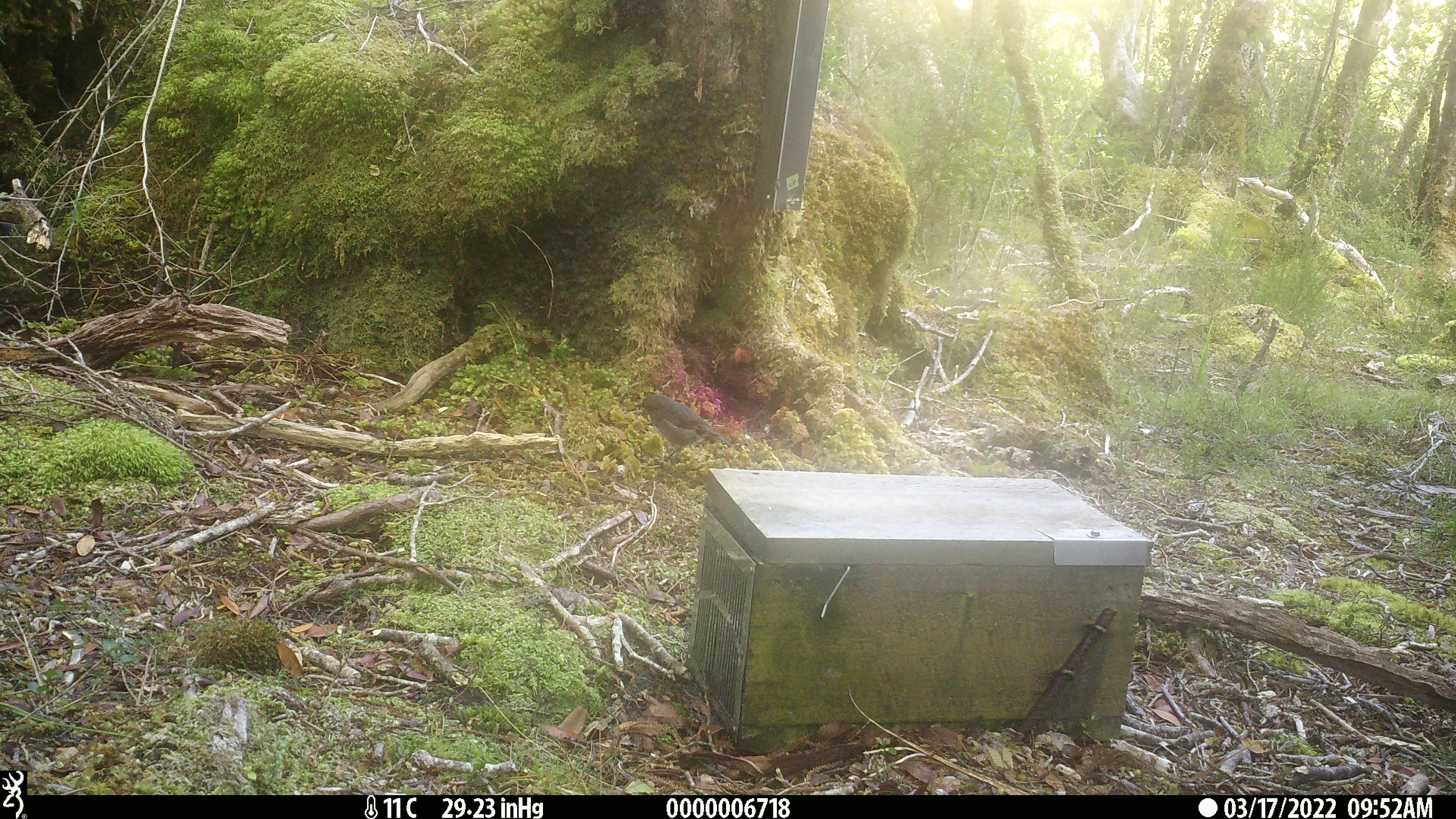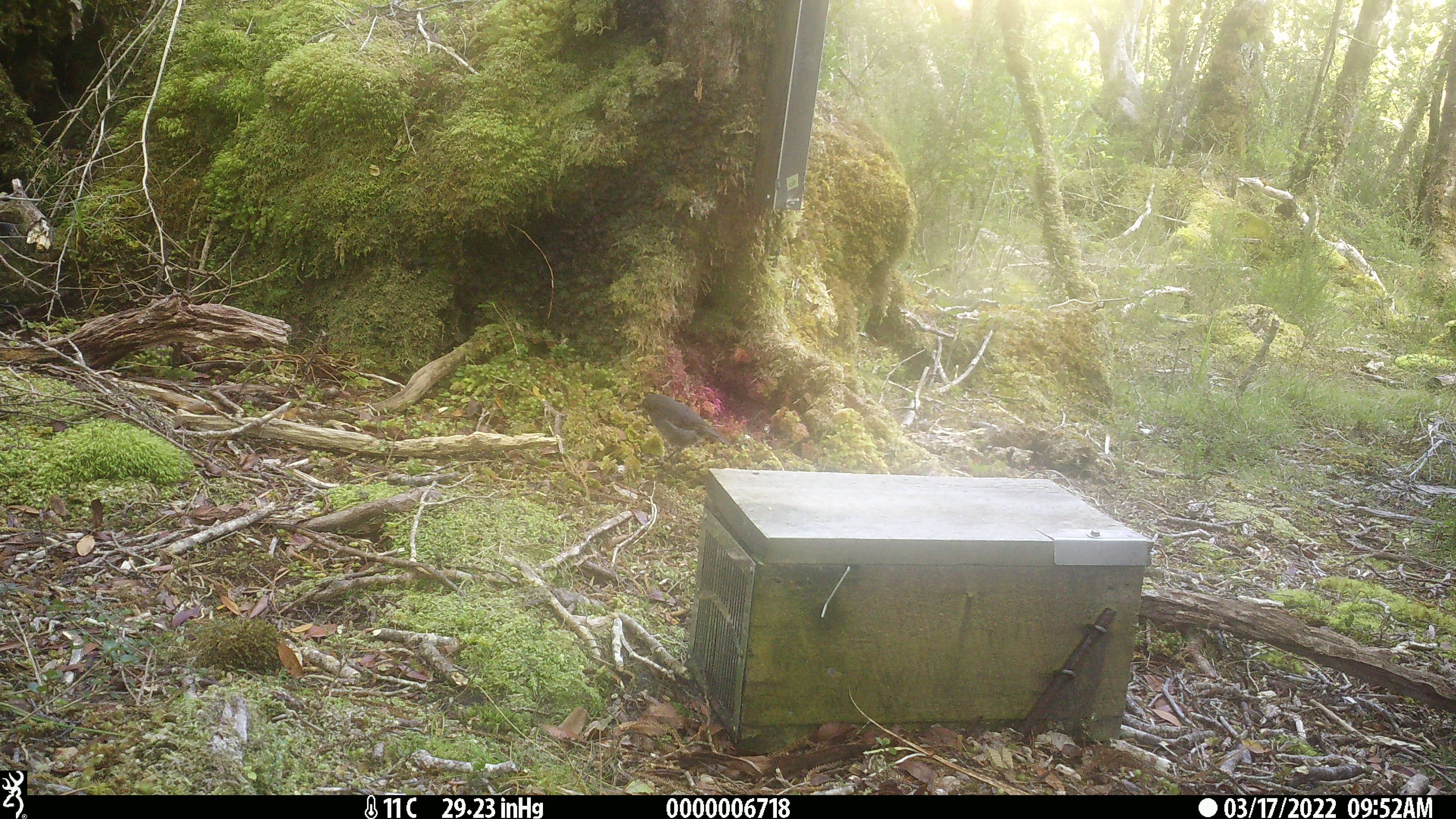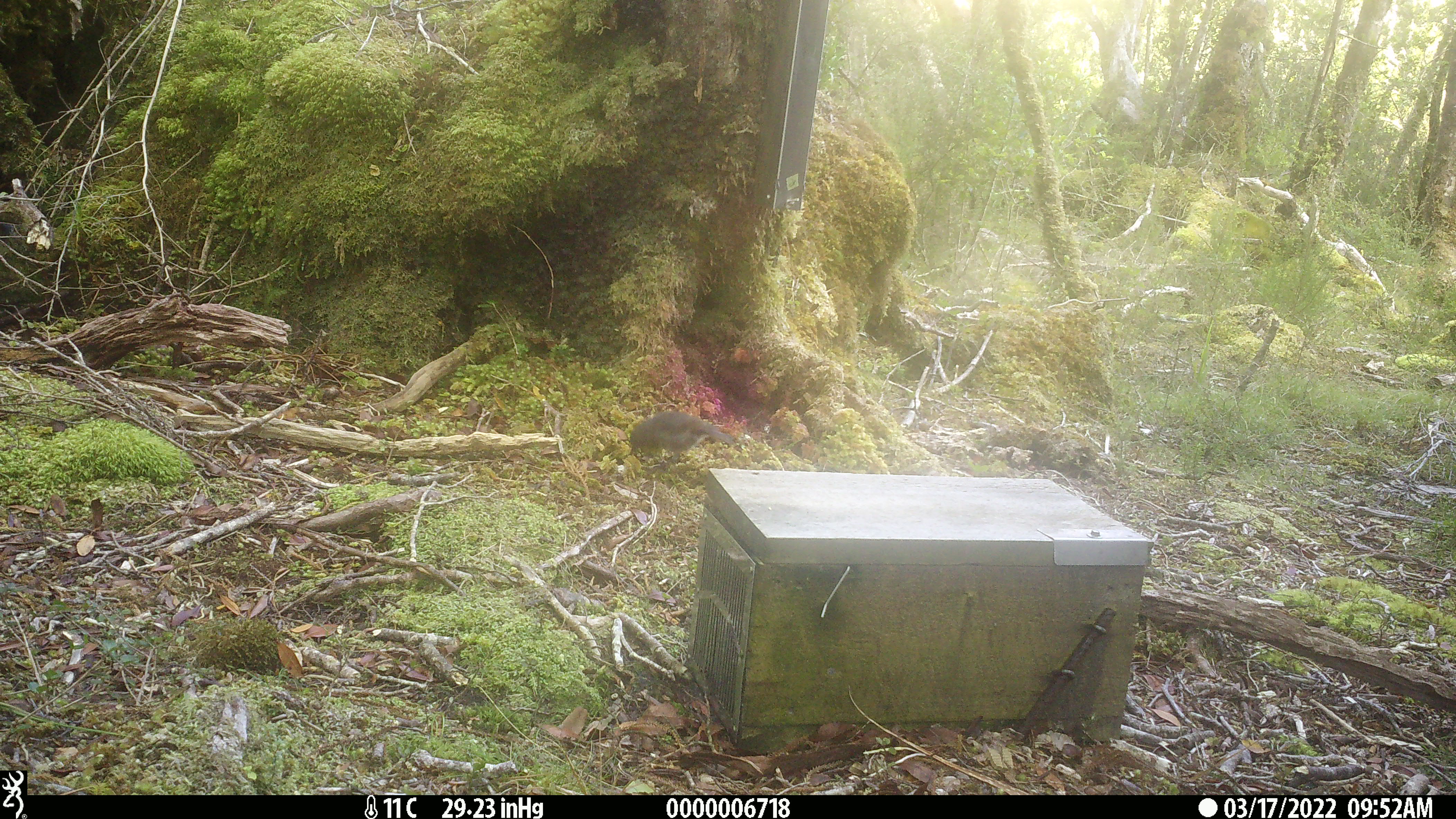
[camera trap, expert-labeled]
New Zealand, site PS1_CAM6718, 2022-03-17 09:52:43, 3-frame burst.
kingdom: Animalia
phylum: Chordata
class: Aves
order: Passeriformes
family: Petroicidae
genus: Petroica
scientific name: Petroica australis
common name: new zealand robin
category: robin